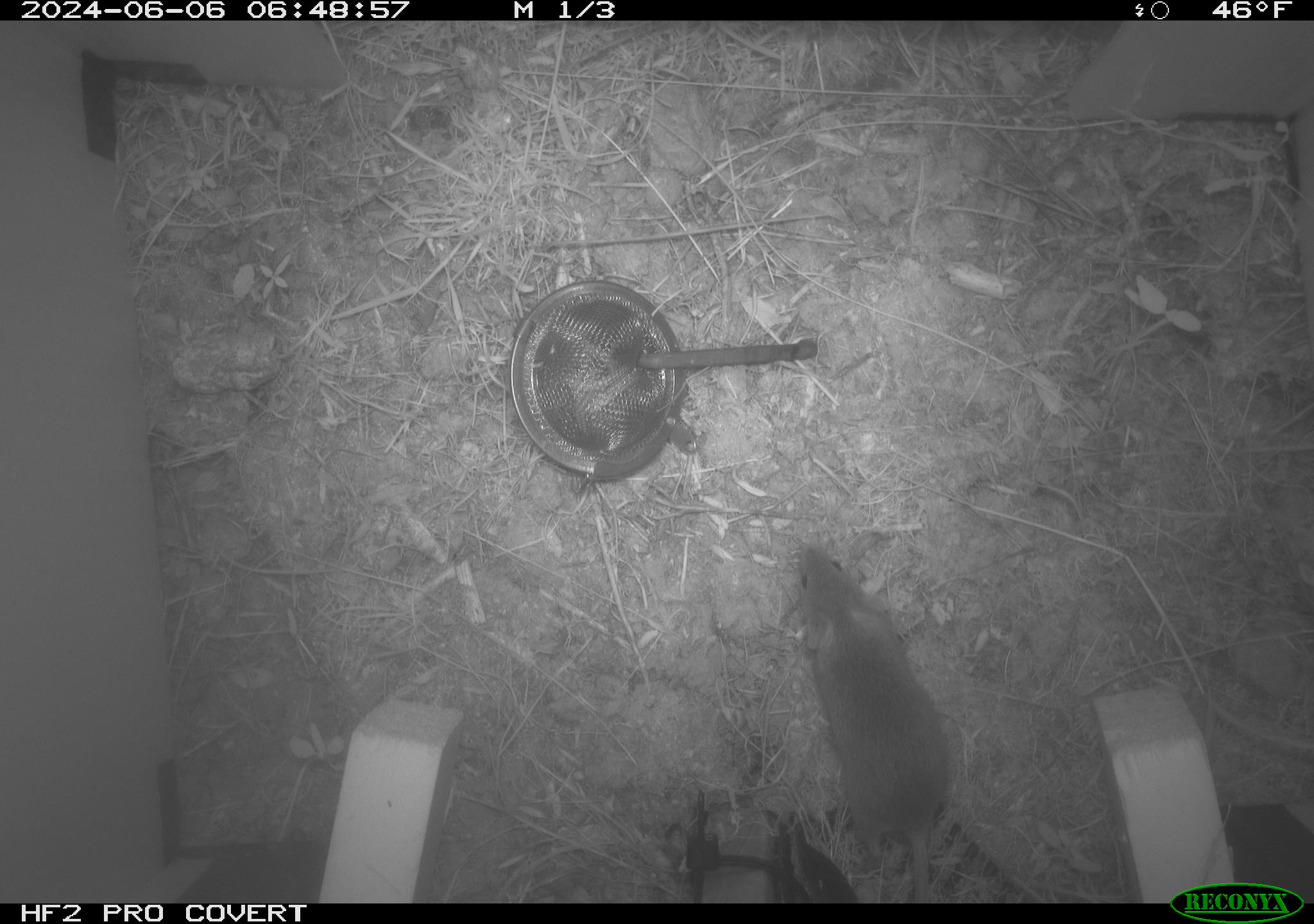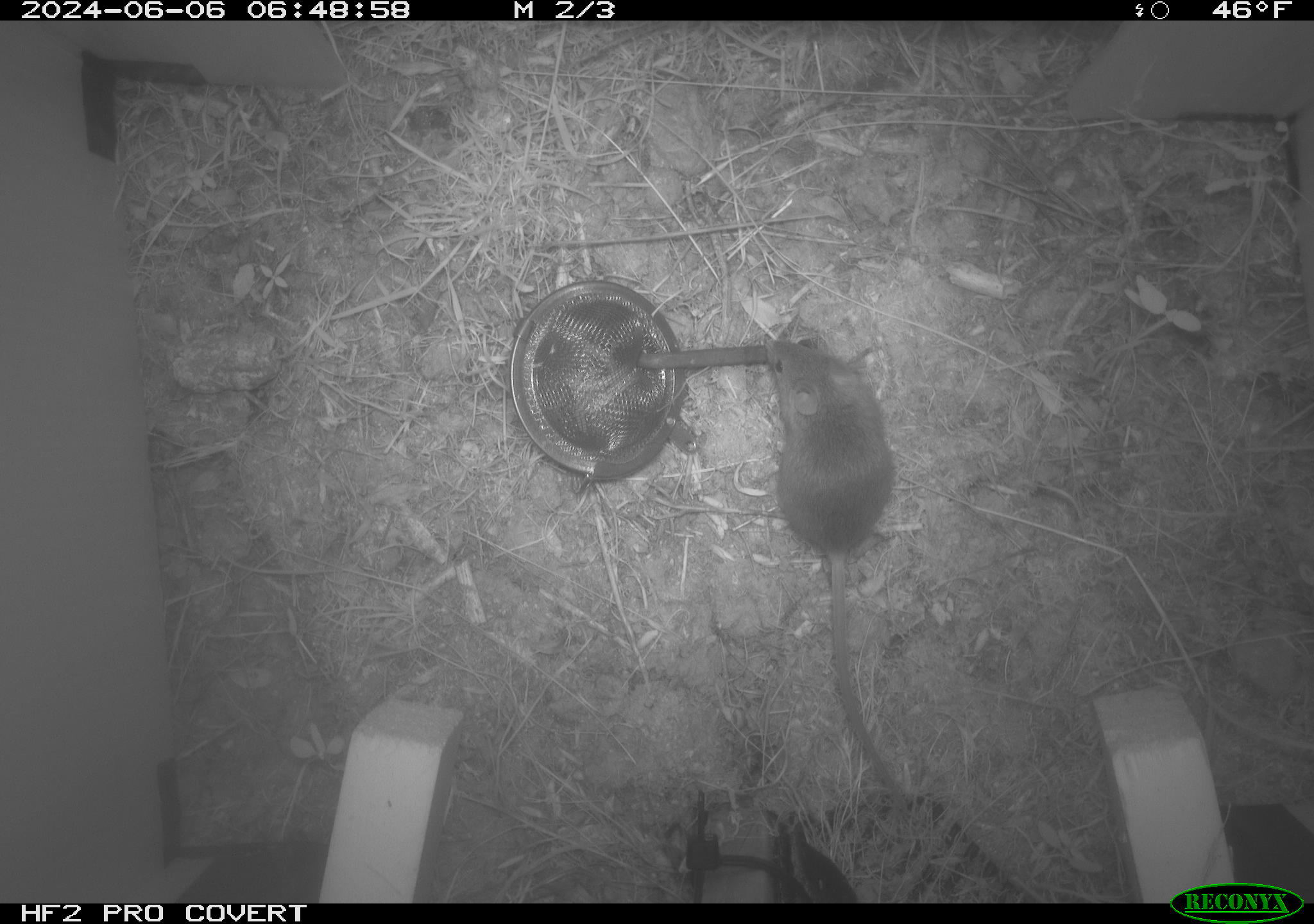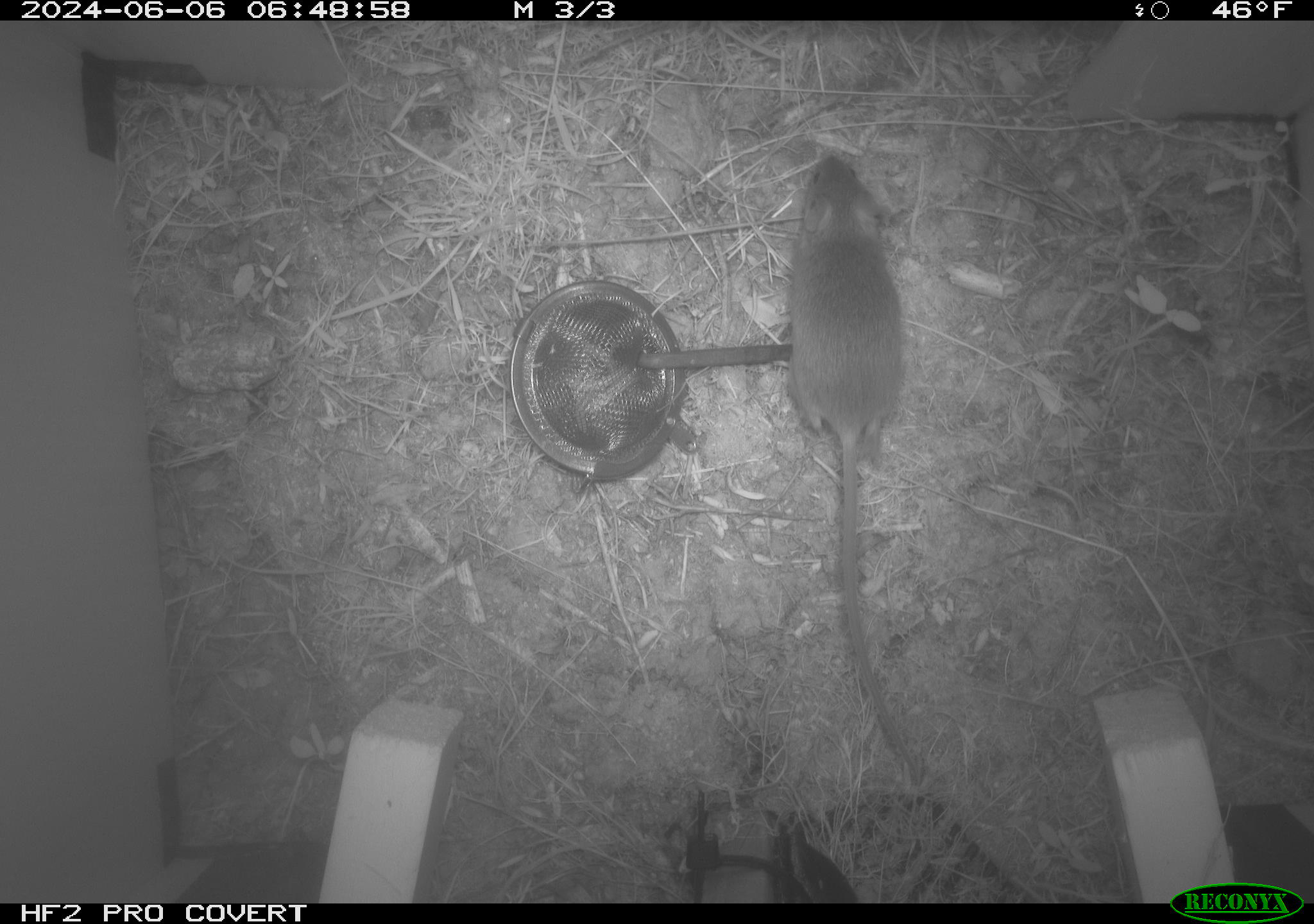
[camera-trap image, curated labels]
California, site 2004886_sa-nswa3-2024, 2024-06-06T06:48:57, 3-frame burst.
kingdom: Animalia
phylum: Chordata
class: Mammalia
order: Rodentia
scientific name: Rodentia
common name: rodent